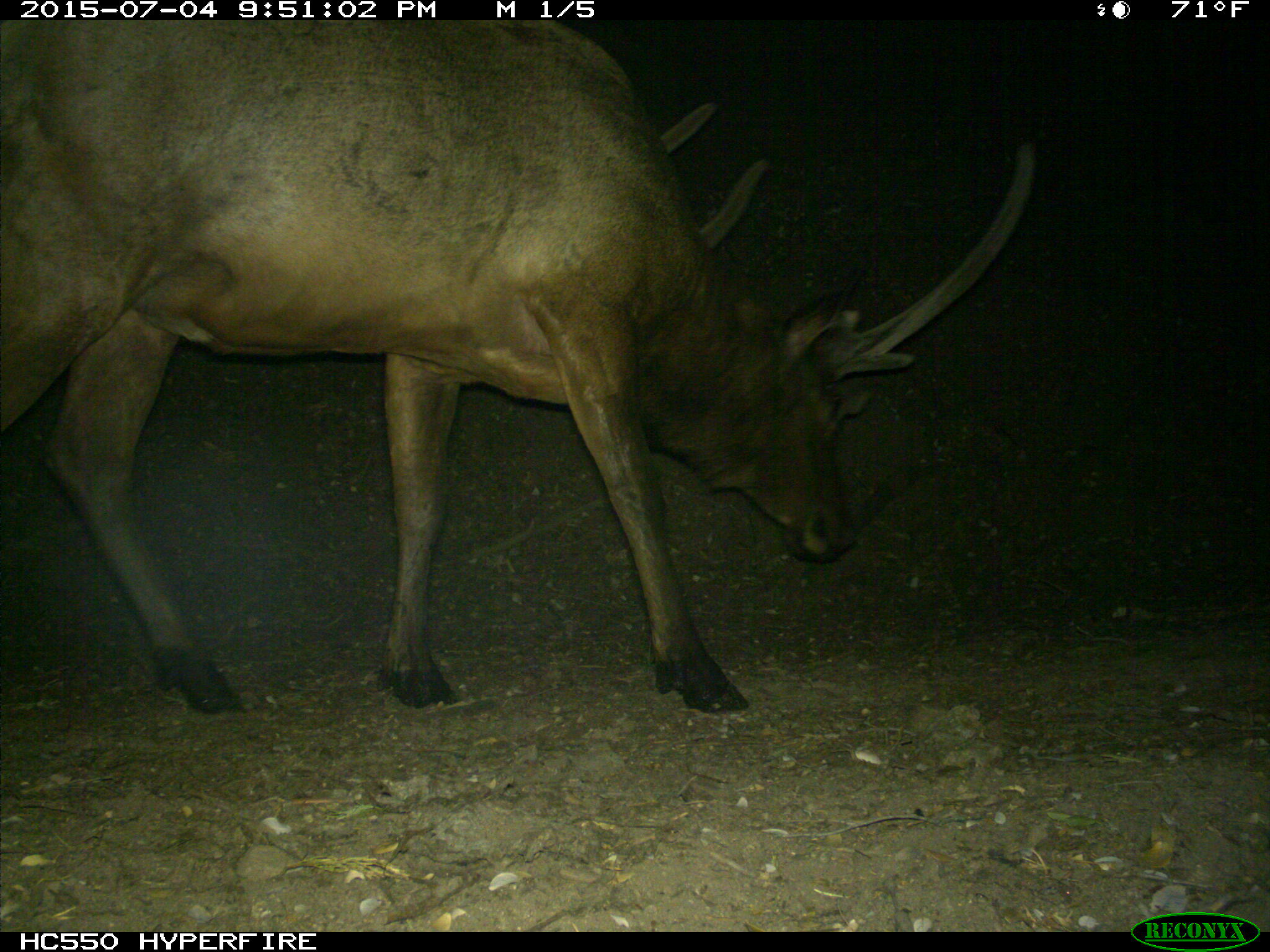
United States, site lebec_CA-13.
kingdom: Animalia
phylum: Chordata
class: Mammalia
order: Artiodactyla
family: Cervidae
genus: Cervus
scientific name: Cervus canadensis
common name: elk